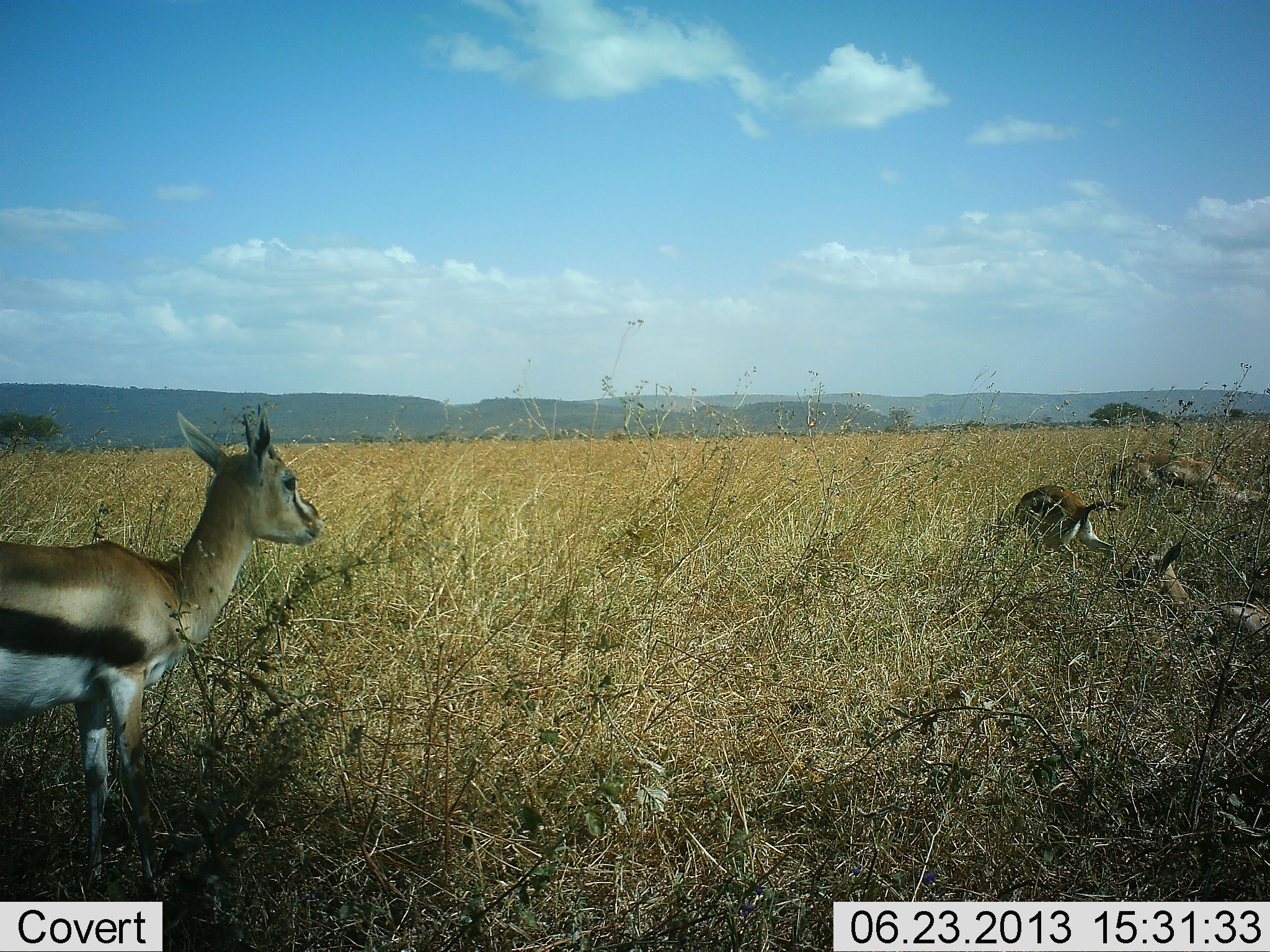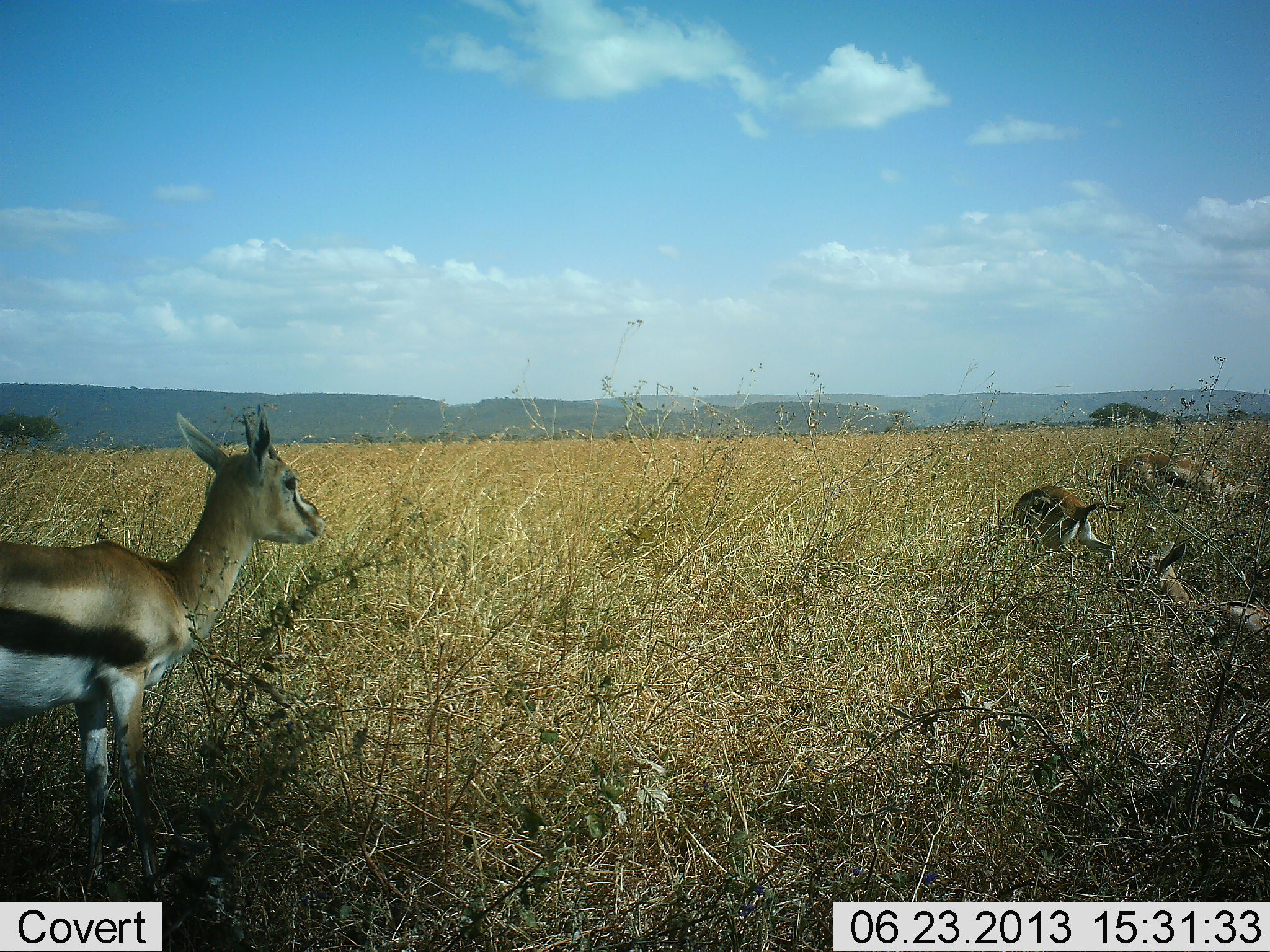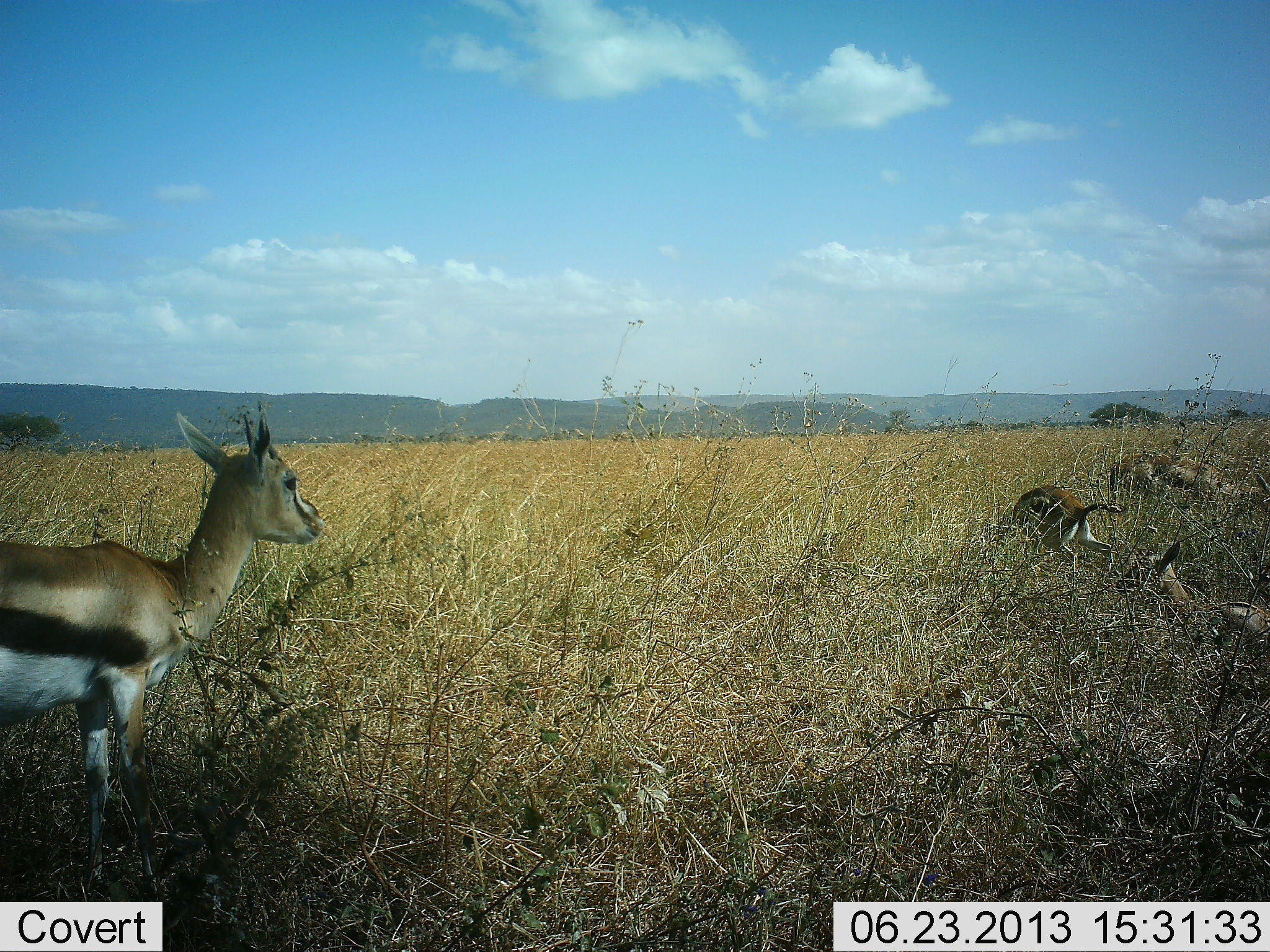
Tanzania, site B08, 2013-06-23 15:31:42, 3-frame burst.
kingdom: Animalia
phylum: Chordata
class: Mammalia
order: Artiodactyla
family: Bovidae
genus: Eudorcas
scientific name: Eudorcas thomsonii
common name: thomson's gazelle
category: gazellethomsons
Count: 4.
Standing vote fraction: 82%.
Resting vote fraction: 65%.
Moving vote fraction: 3%.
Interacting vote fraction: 0%.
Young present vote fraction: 9%.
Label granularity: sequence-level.